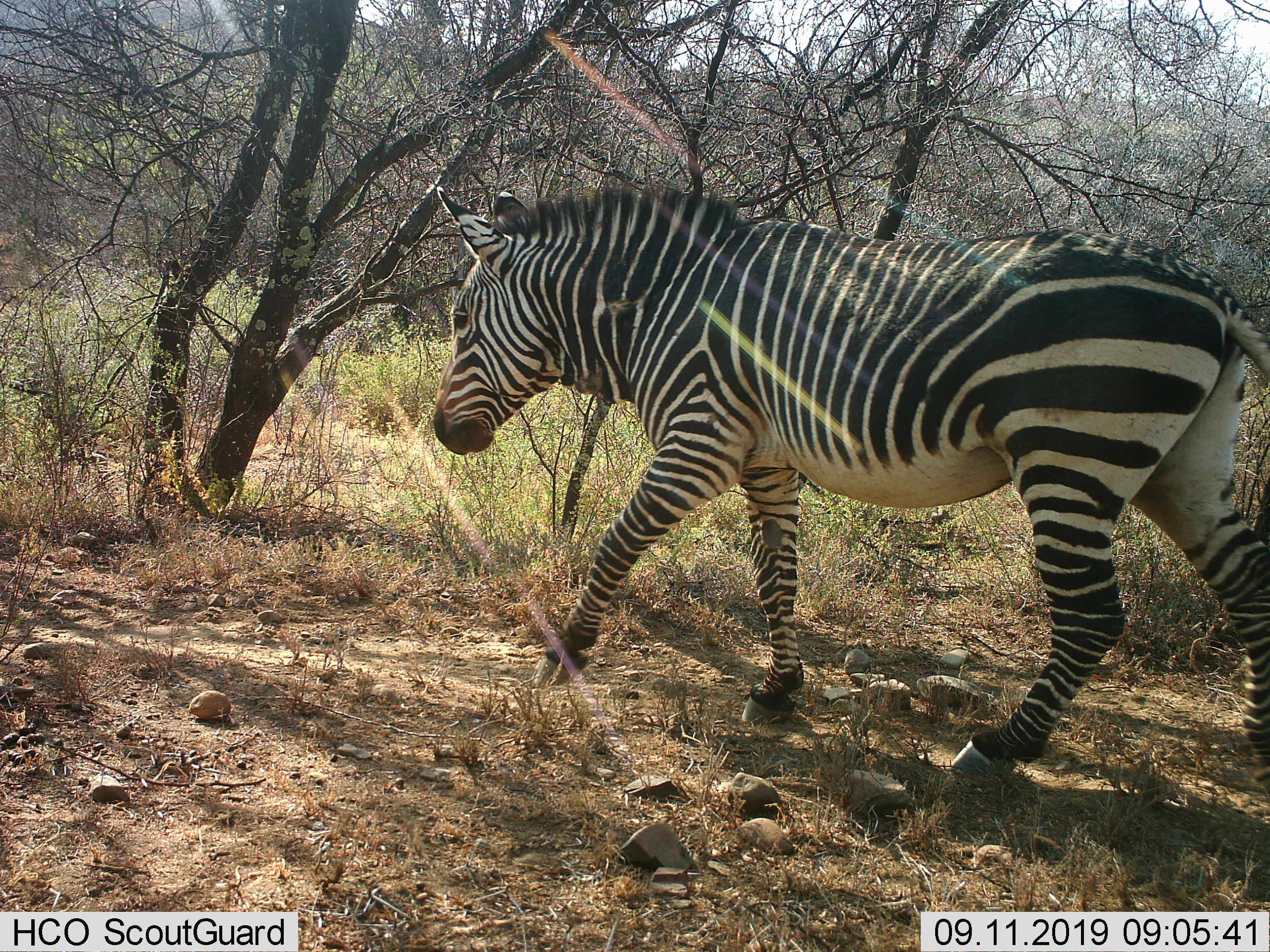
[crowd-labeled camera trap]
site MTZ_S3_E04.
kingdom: Animalia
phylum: Chordata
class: Mammalia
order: Perissodactyla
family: Equidae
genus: Equus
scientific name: Equus zebra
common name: mountain zebra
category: zebramountain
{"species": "zebramountain (mountain zebra) (Equus zebra)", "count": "1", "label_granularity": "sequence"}